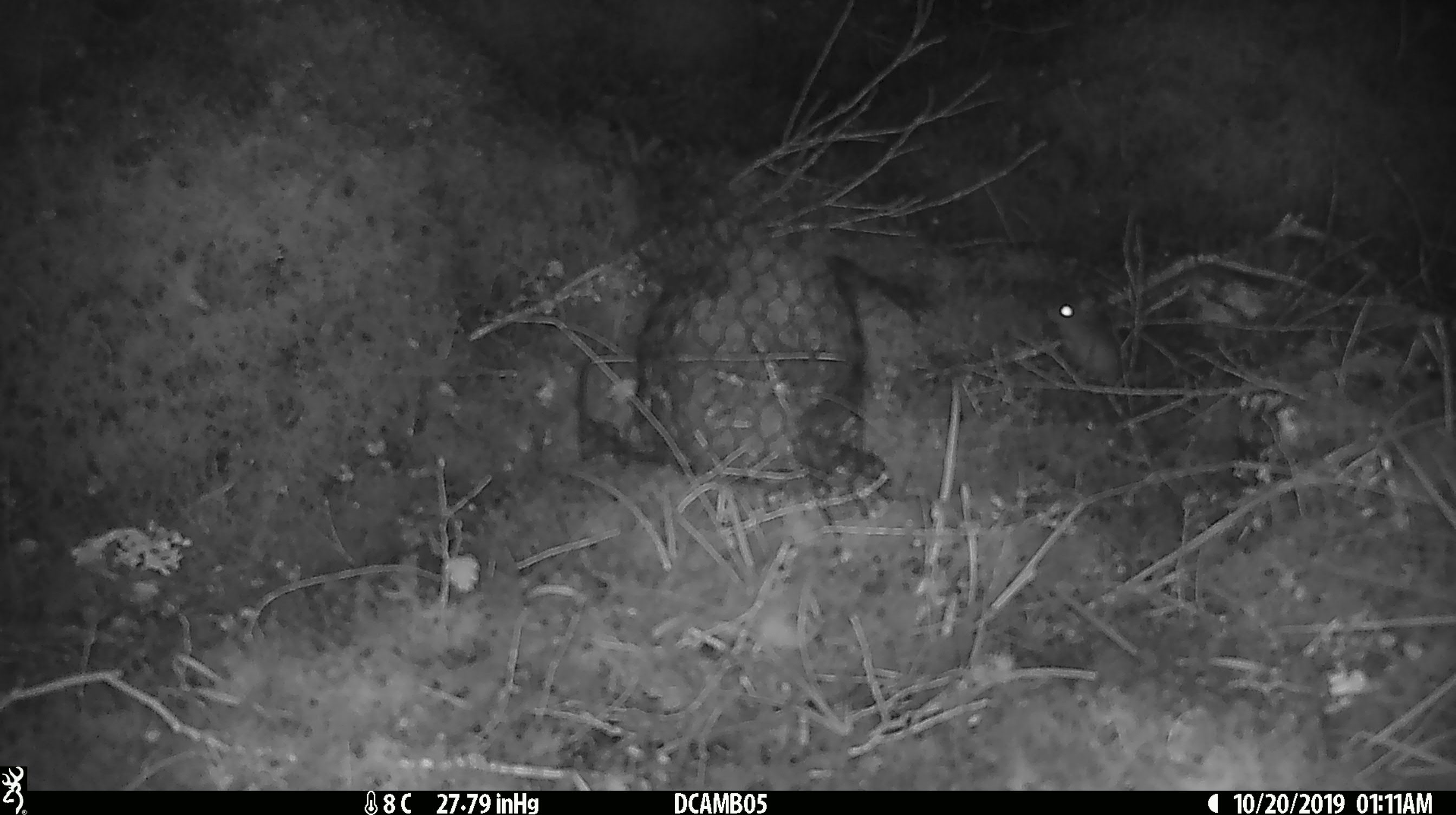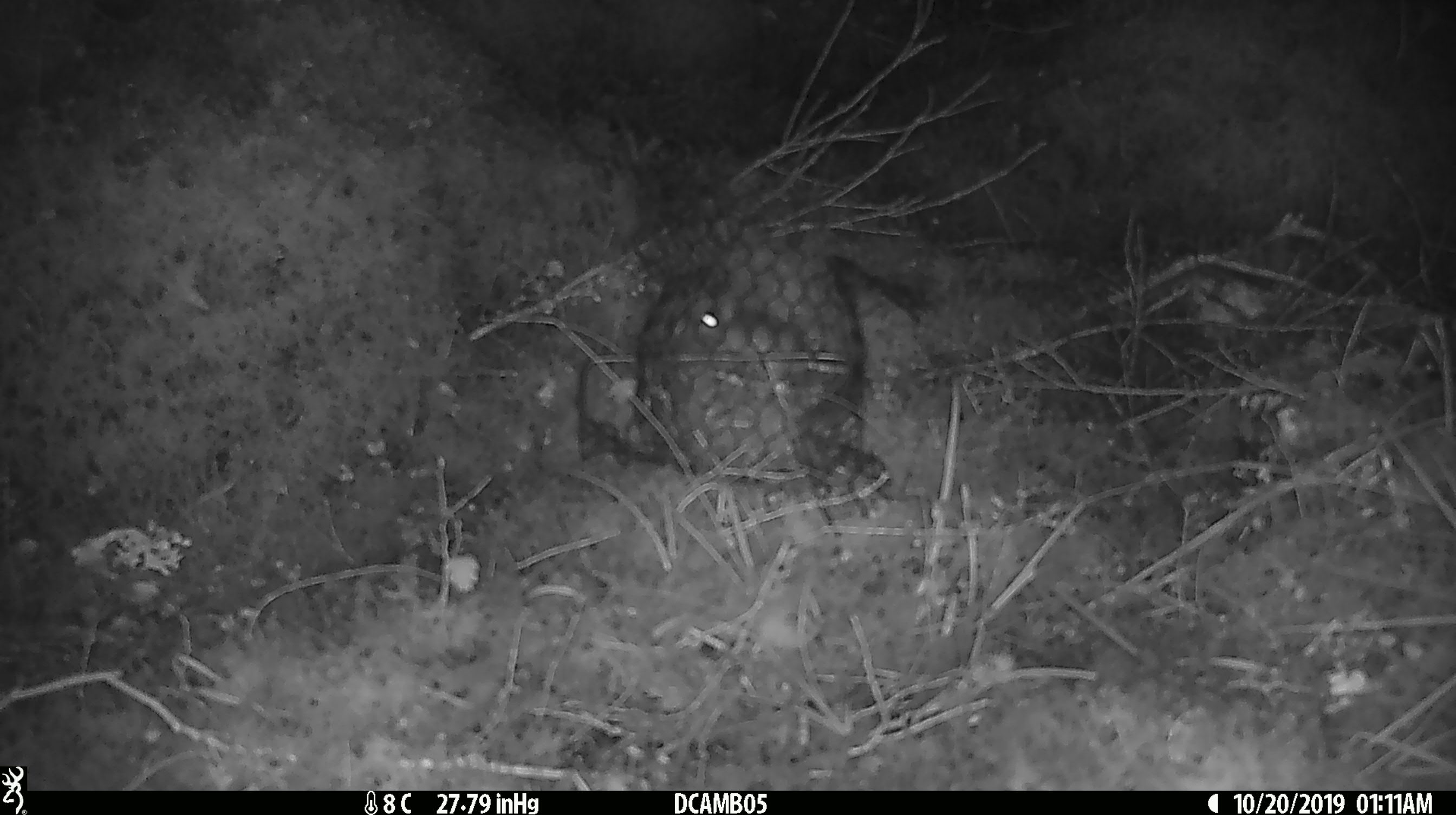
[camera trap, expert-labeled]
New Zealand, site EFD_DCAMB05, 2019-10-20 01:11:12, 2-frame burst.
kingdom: Animalia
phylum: Chordata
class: Mammalia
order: Rodentia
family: Muridae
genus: Mus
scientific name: Mus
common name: mouse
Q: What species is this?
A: Mouse (Mus).